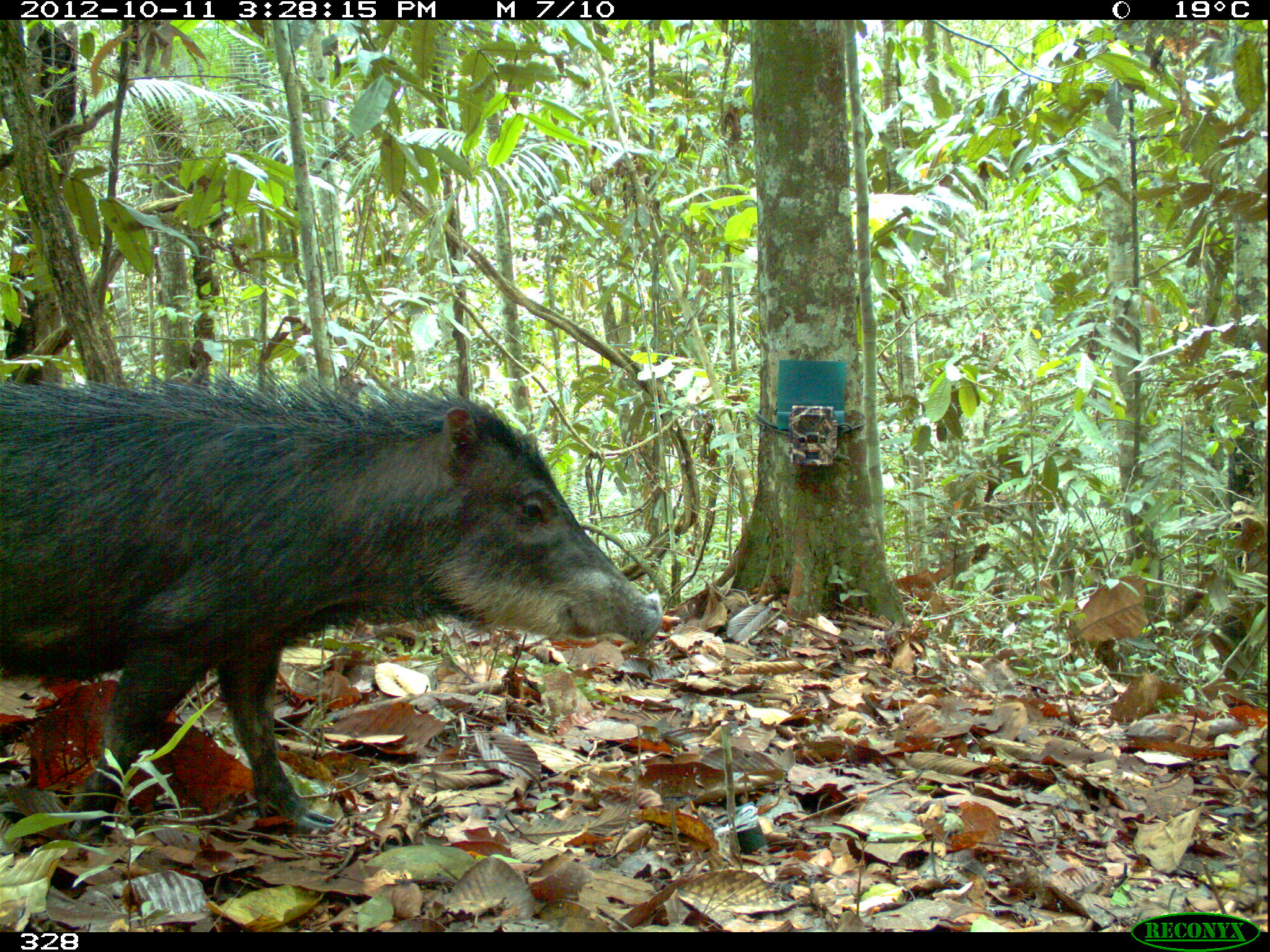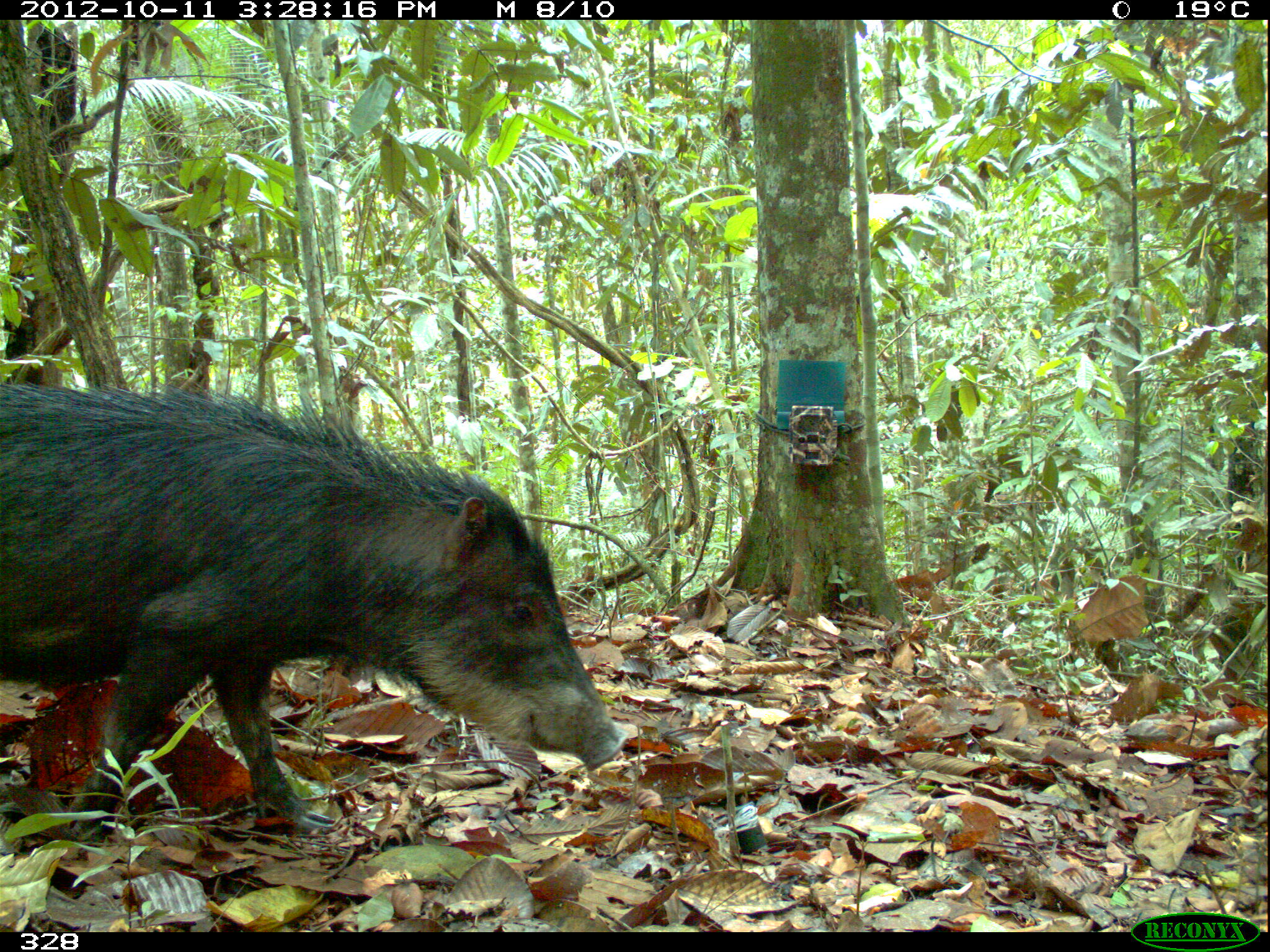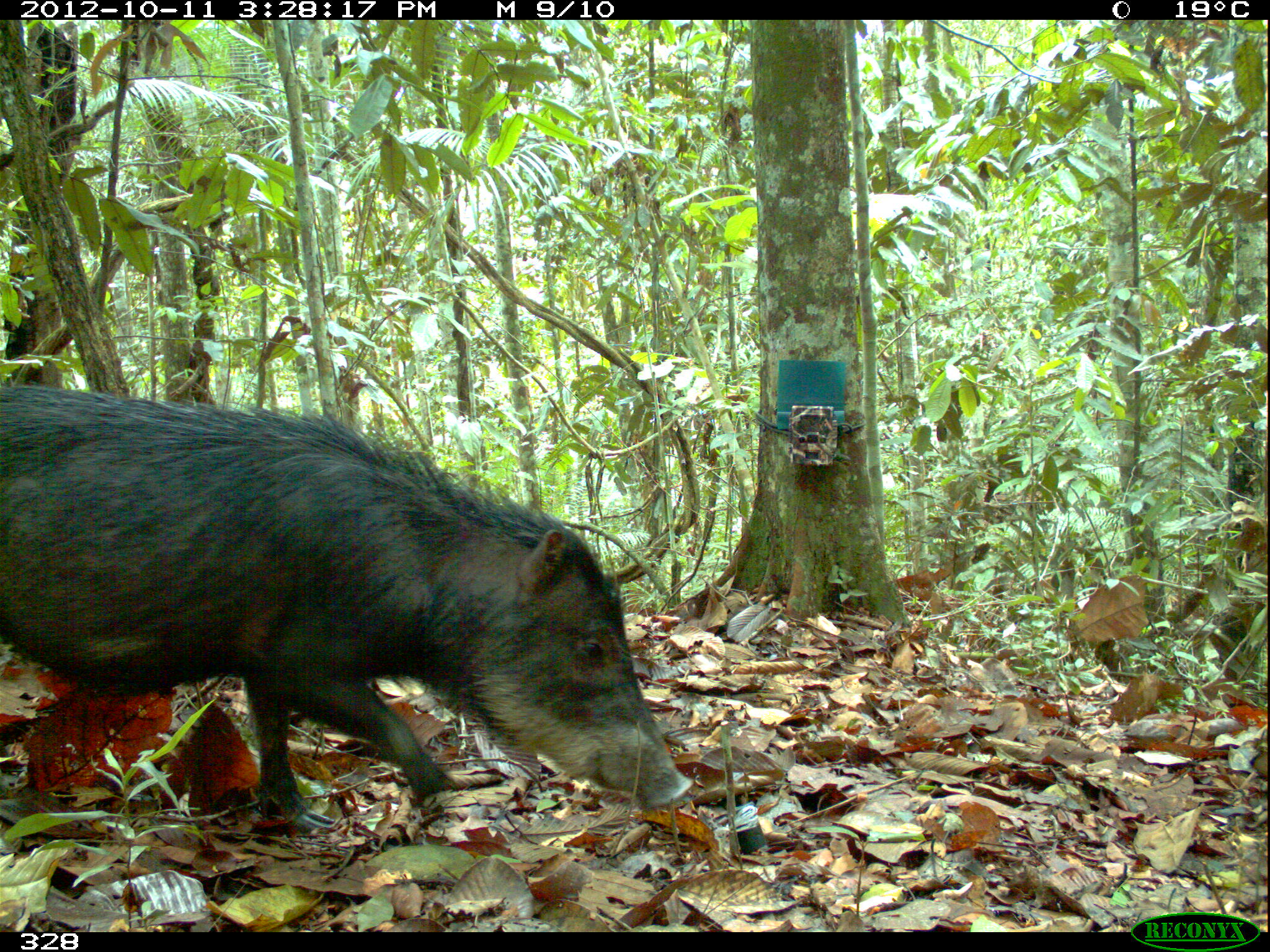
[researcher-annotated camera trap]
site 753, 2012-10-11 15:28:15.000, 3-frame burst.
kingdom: Animalia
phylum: Chordata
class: Mammalia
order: Artiodactyla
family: Tayassuidae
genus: Tayassu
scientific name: Tayassu pecari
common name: white-lipped peccary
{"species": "Tayassu pecari (white-lipped peccary)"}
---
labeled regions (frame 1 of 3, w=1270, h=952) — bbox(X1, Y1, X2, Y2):
tayassu pecari: bbox(0, 369, 662, 842)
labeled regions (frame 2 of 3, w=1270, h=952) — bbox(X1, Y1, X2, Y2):
tayassu pecari: bbox(0, 380, 628, 844)